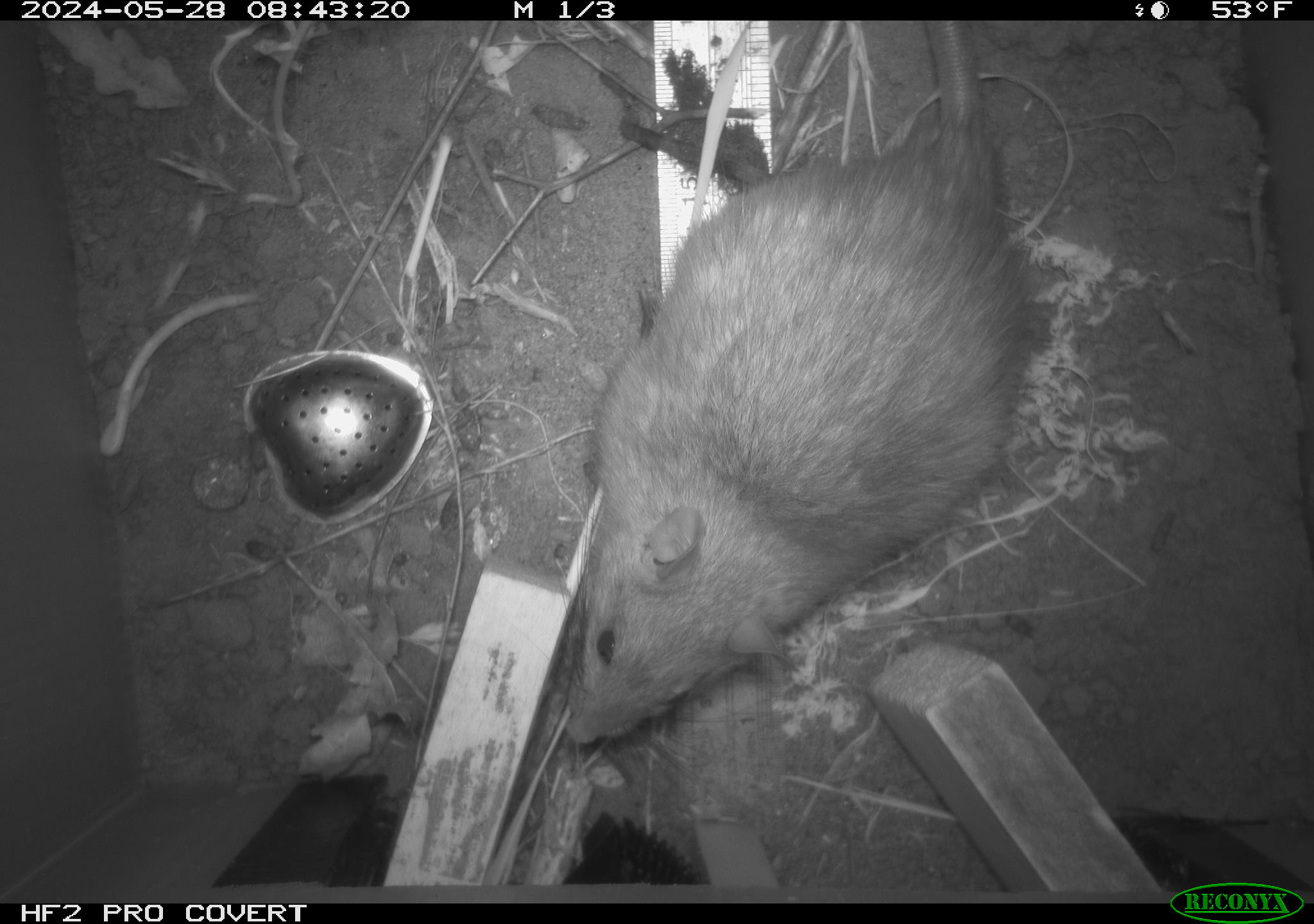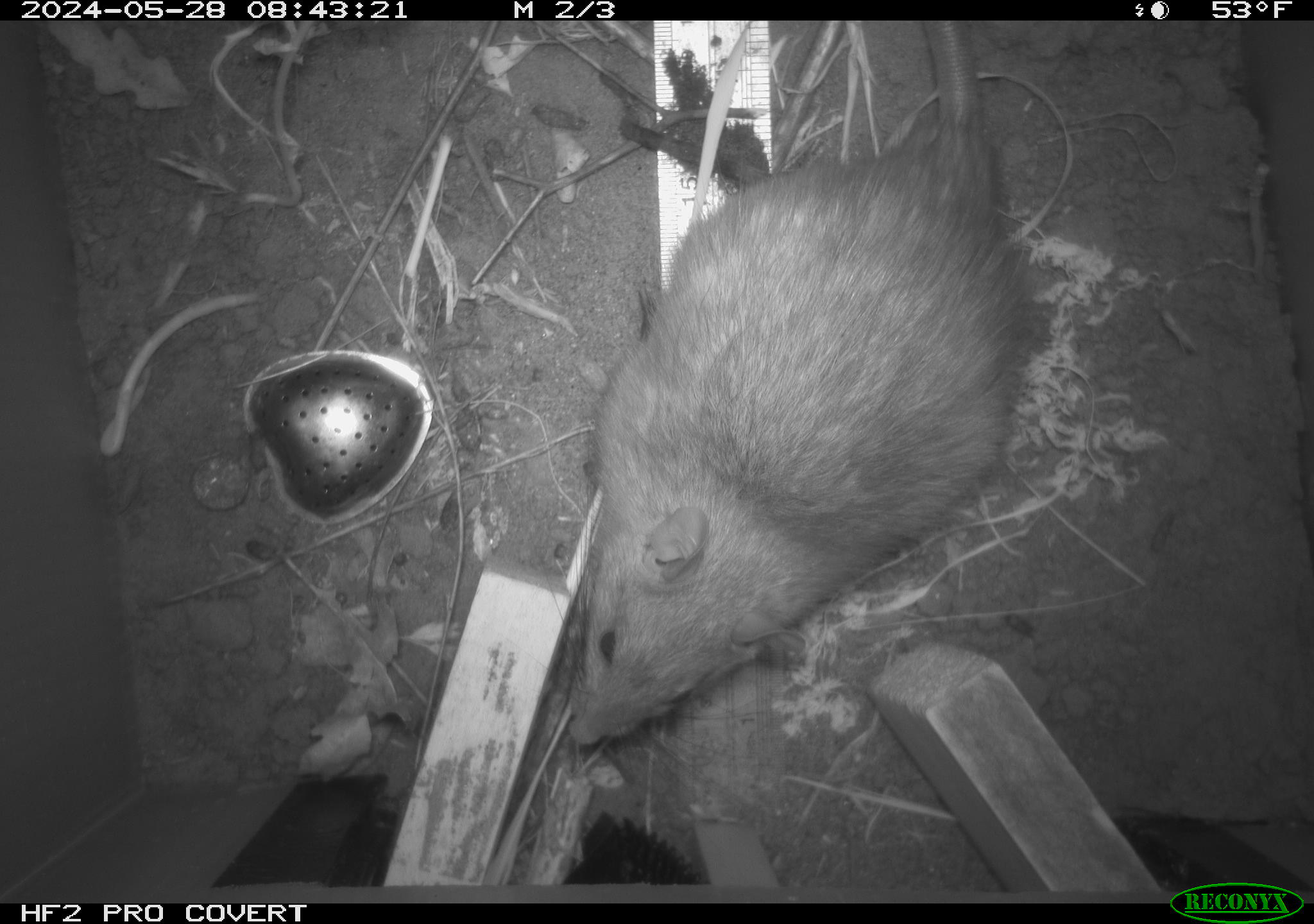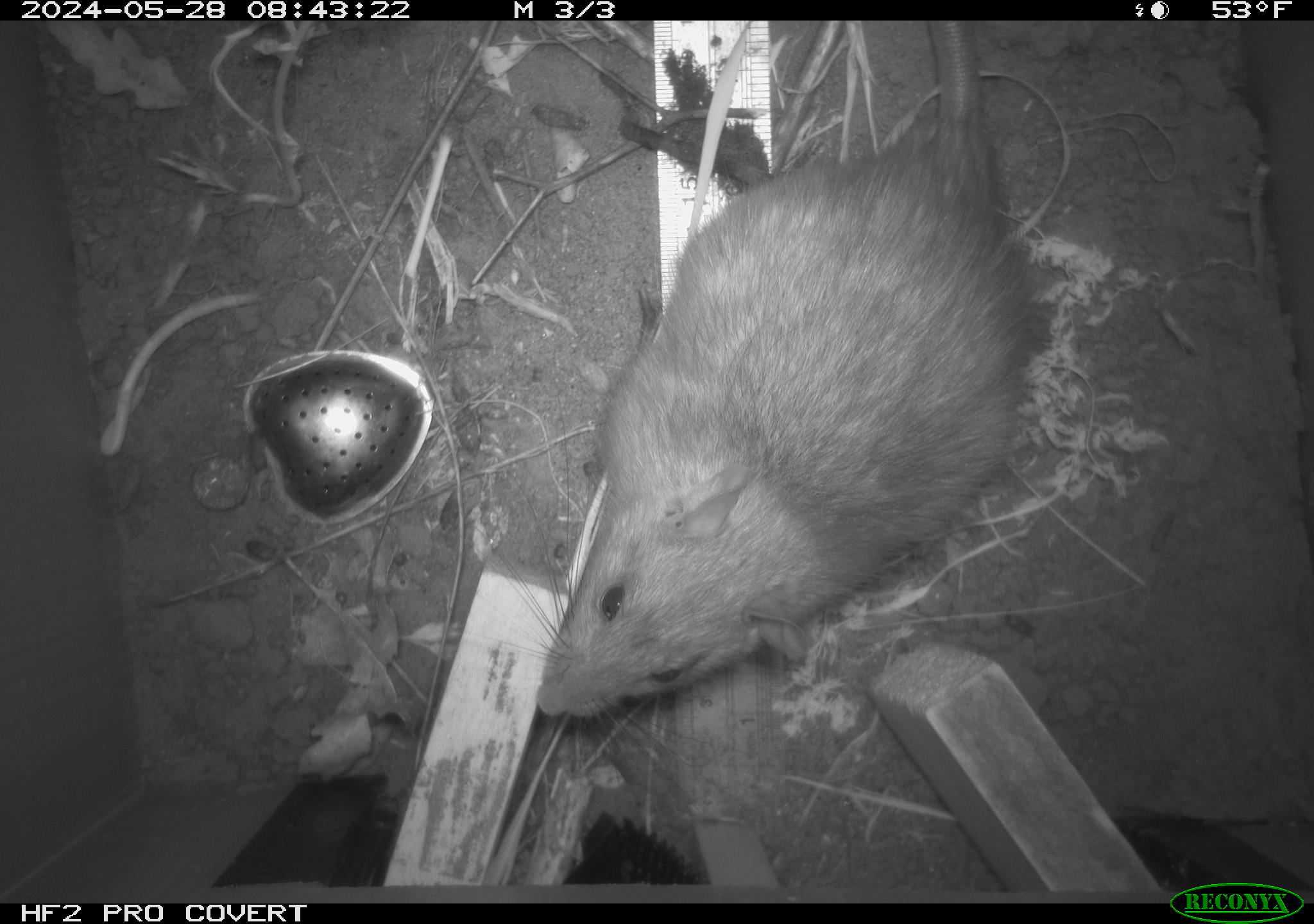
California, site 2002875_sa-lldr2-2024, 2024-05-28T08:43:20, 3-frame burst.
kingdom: Animalia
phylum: Chordata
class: Mammalia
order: Rodentia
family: Muridae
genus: Rattus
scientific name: Rattus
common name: rat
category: rattus species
Rattus species (rat) (Rattus).